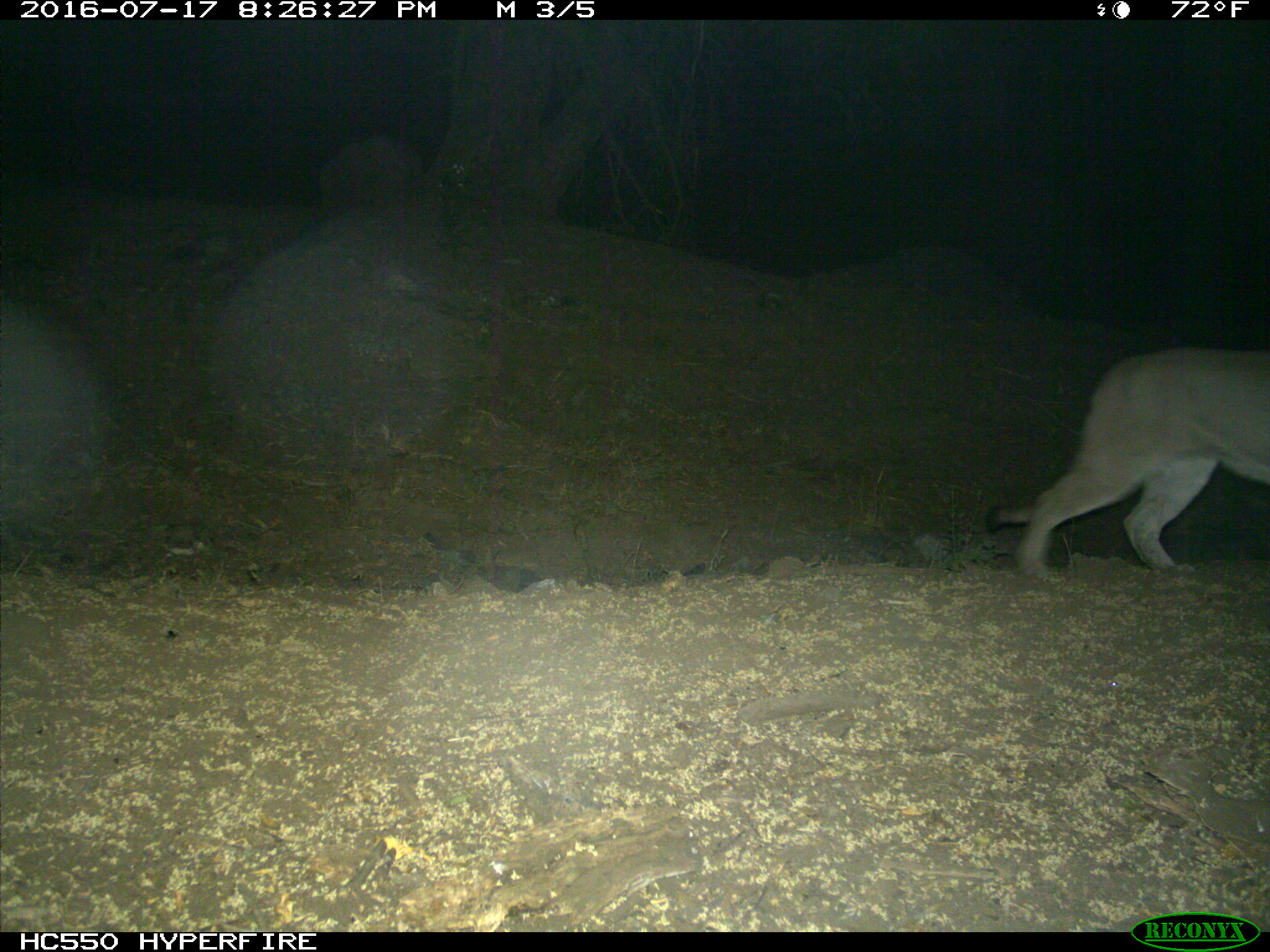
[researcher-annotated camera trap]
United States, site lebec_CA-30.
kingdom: Animalia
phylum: Chordata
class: Mammalia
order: Carnivora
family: Felidae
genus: Puma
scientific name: Puma concolor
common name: mountain lion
Puma concolor (mountain lion).